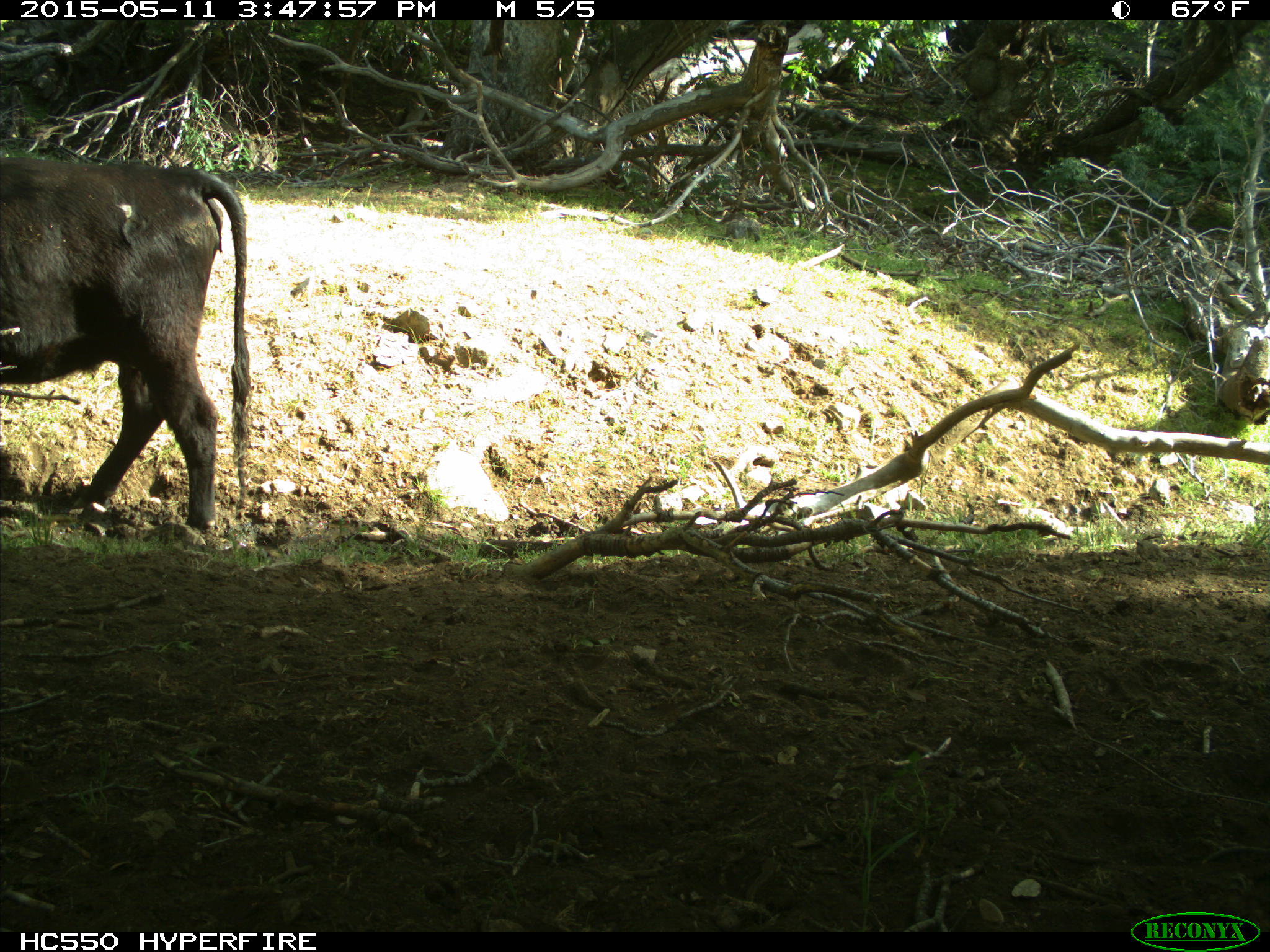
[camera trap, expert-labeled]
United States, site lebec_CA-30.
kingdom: Animalia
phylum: Chordata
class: Mammalia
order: Artiodactyla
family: Bovidae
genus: Bos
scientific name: Bos taurus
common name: domestic cow